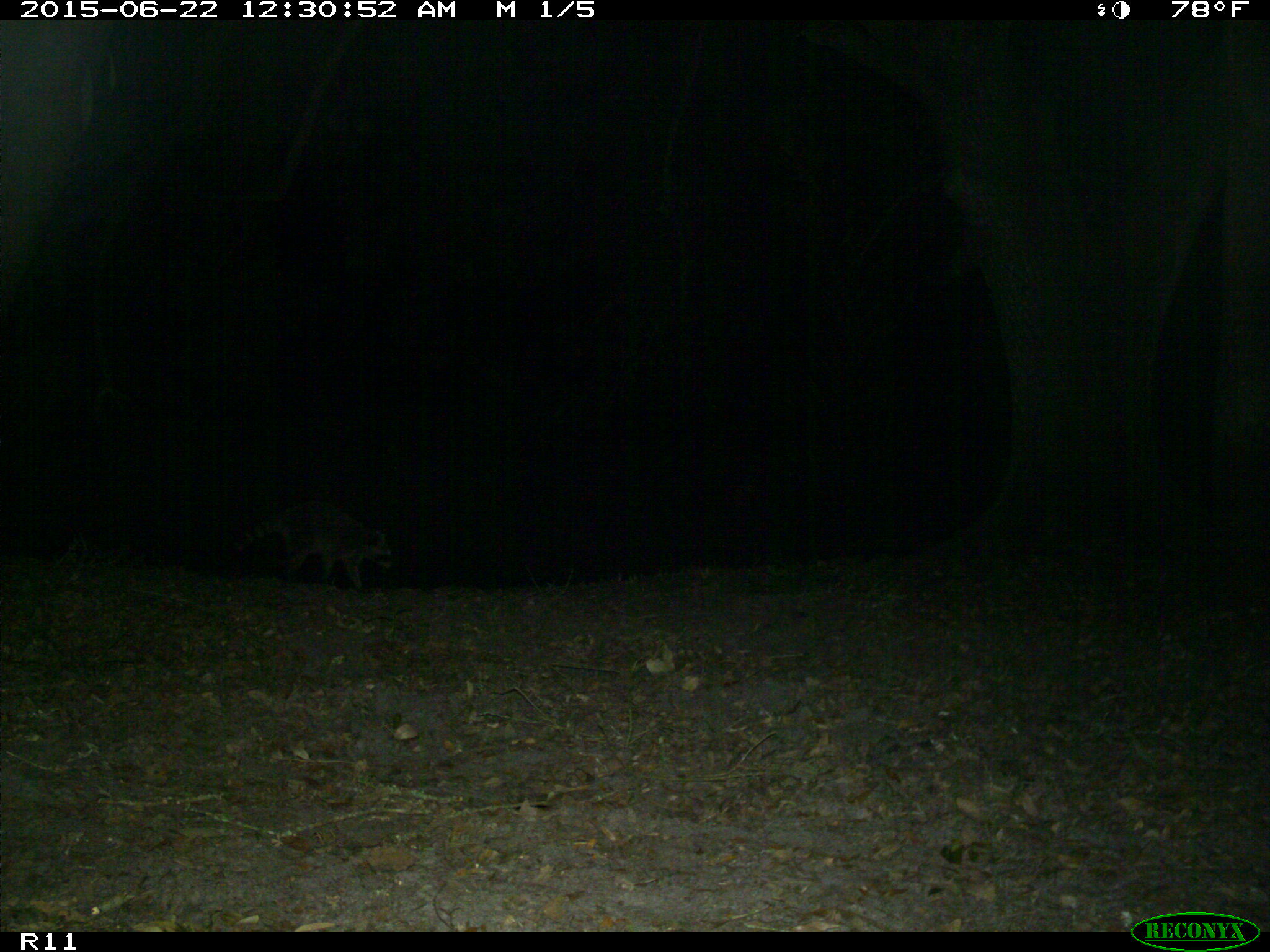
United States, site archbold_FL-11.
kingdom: Animalia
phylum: Chordata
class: Mammalia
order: Carnivora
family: Procyonidae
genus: Procyon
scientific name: Procyon lotor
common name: common raccoon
Procyon lotor (common raccoon).